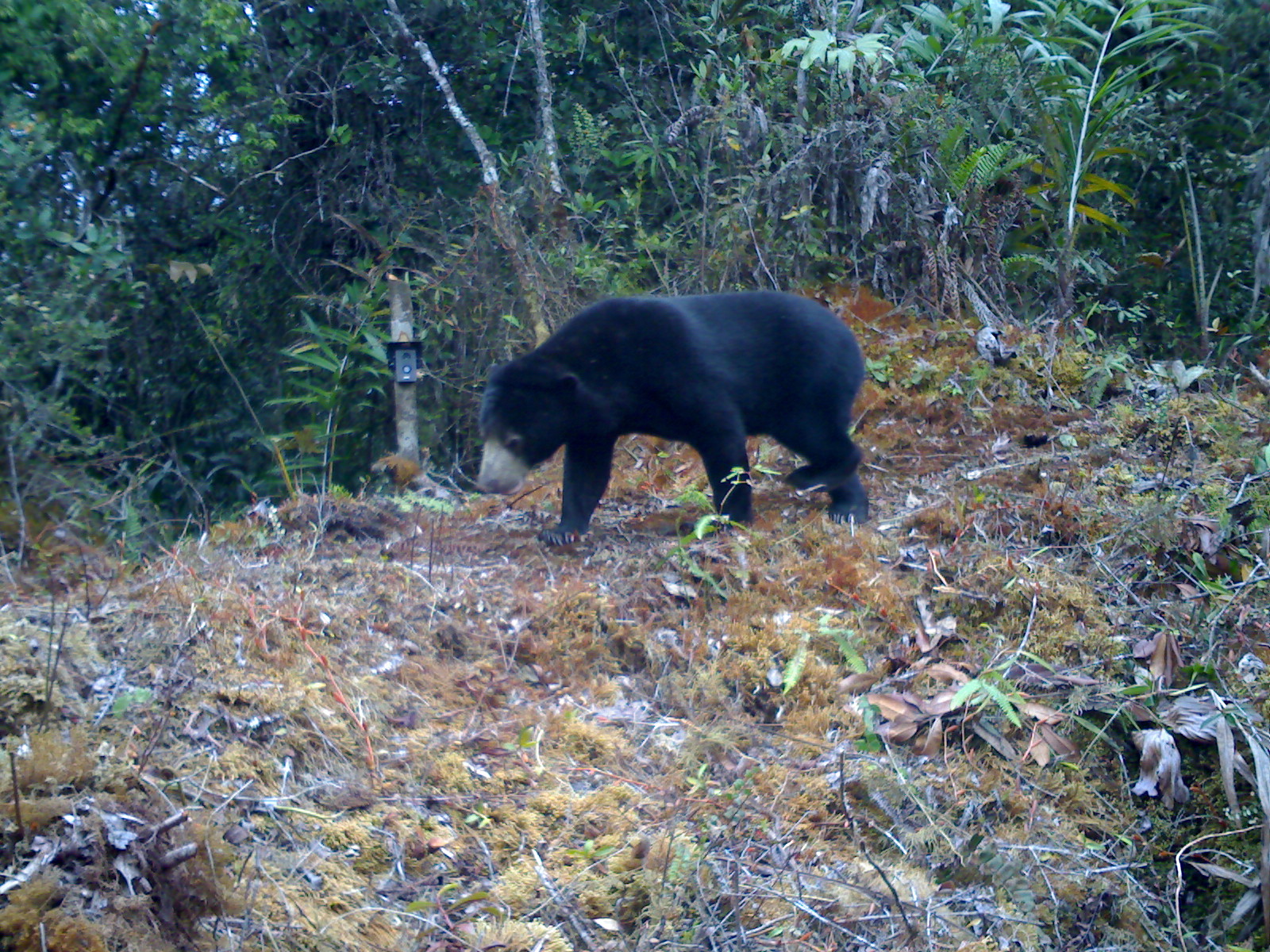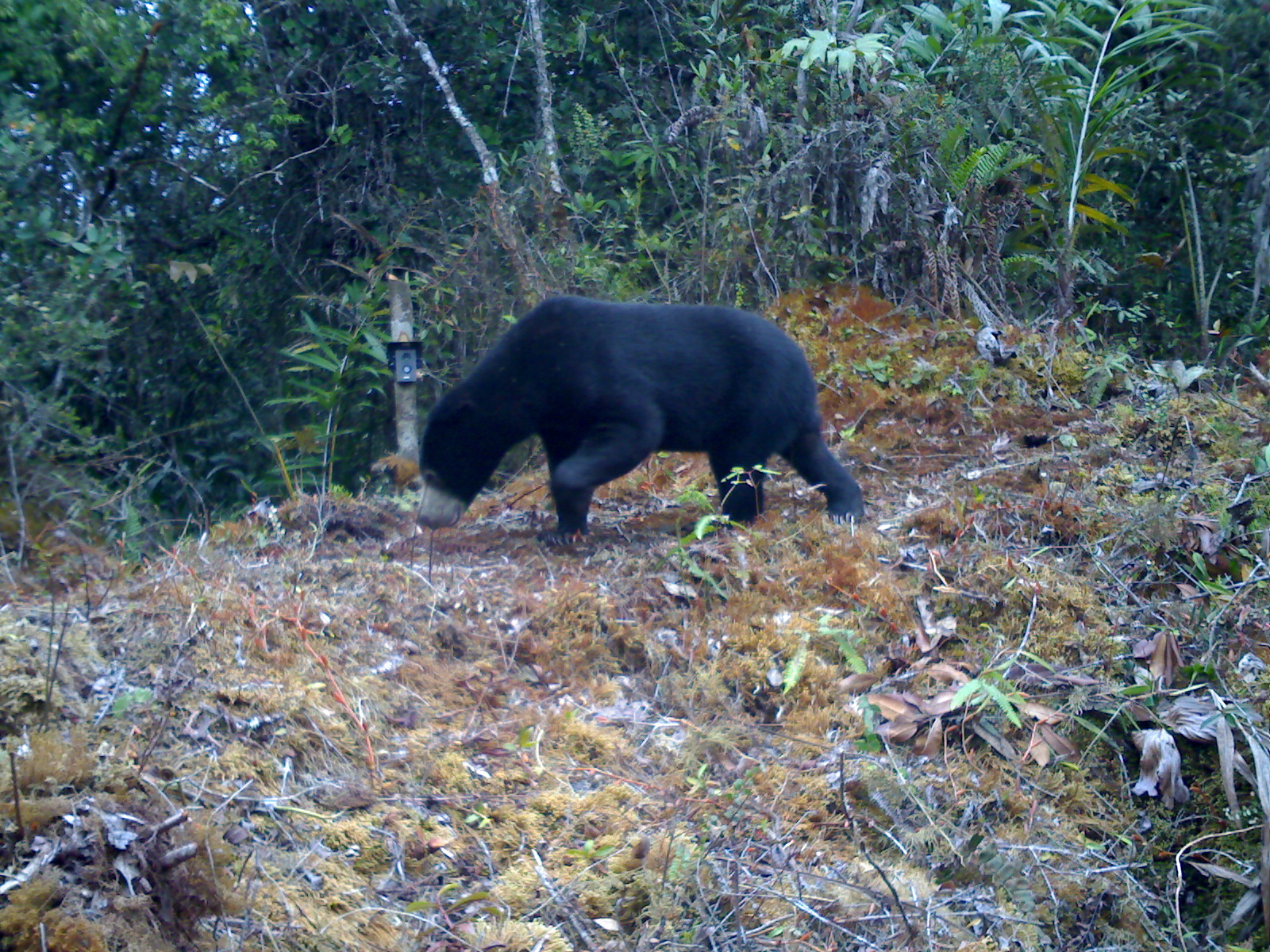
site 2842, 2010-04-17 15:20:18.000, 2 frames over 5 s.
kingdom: Animalia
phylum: Chordata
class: Mammalia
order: Carnivora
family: Ursidae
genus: Helarctos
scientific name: Helarctos malayanus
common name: sun bear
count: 1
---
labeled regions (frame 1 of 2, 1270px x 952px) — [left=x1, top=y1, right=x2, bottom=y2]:
helarctos malayanus: [left=475, top=289, right=870, bottom=544]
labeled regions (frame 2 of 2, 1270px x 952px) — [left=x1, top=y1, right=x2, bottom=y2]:
helarctos malayanus: [left=412, top=291, right=864, bottom=546]